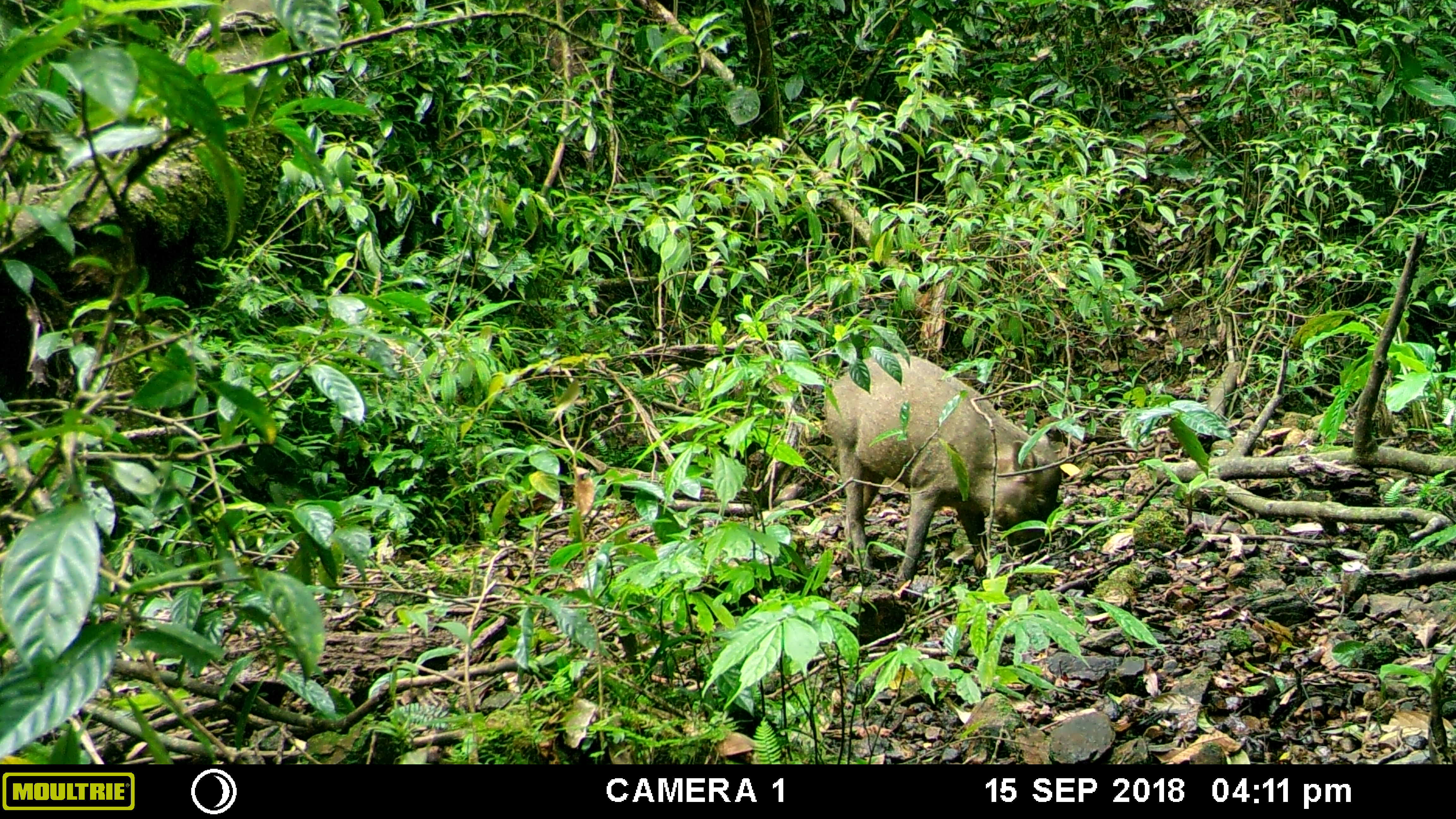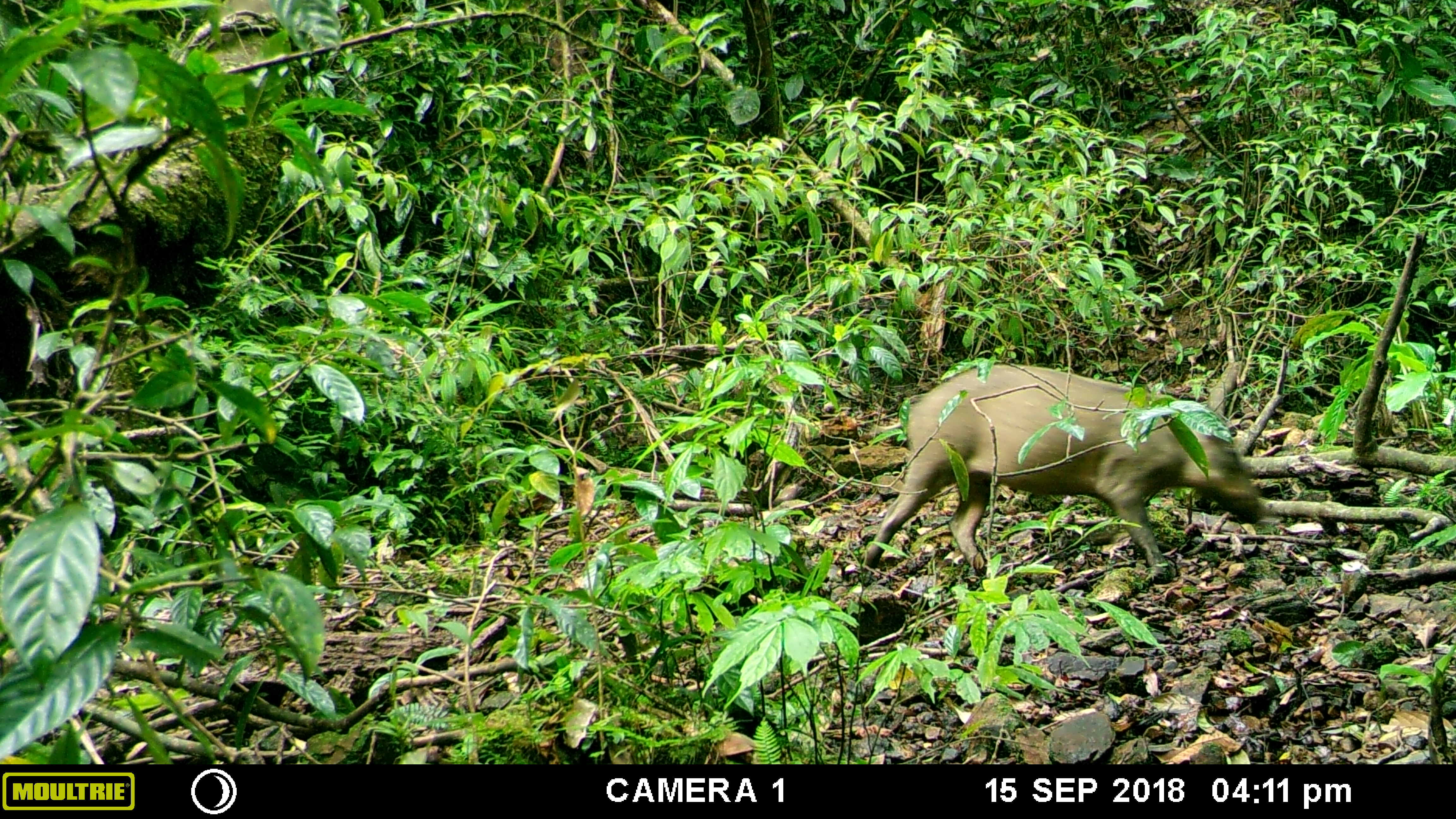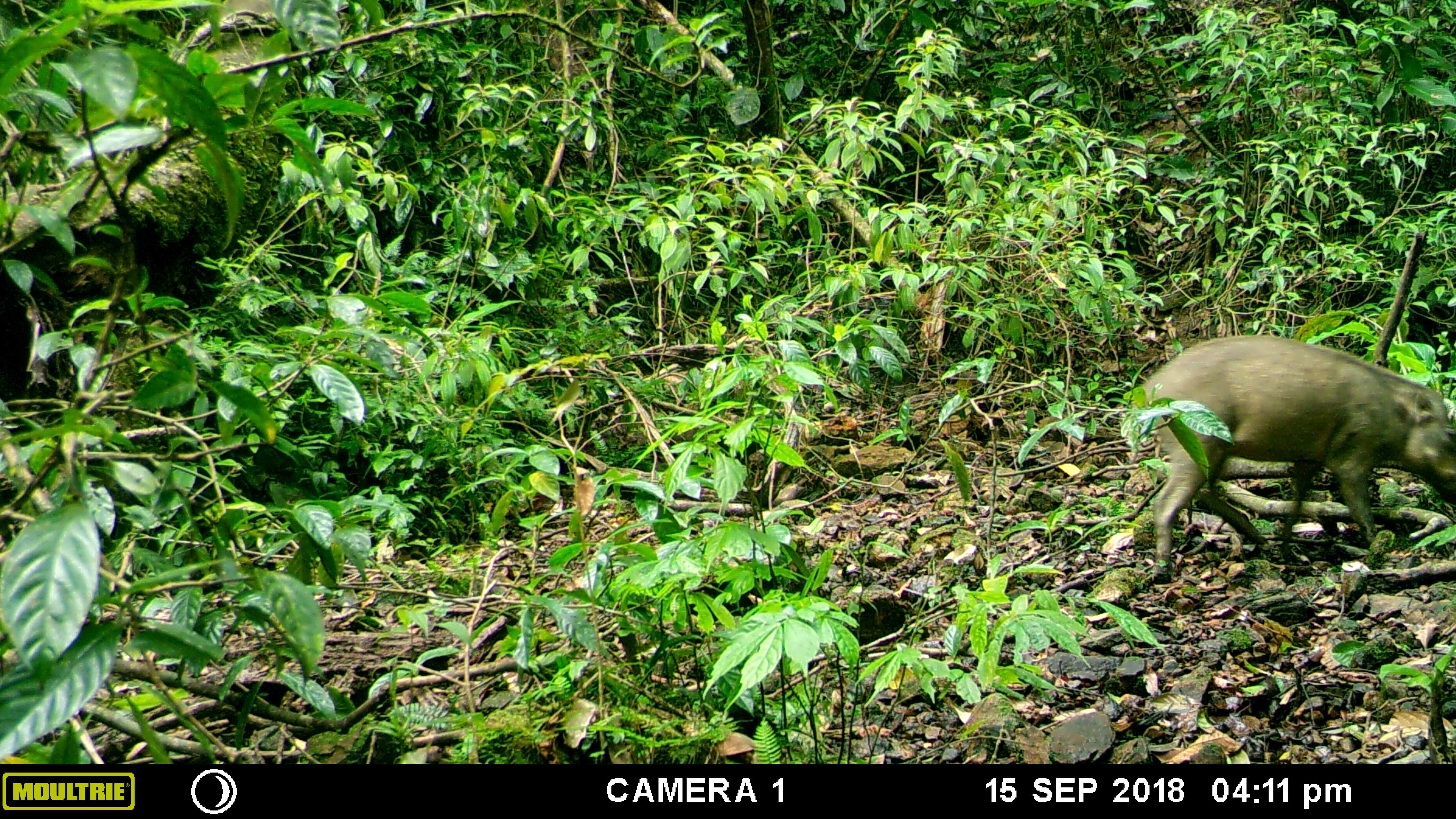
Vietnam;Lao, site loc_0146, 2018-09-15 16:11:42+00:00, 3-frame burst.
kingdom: Animalia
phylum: Chordata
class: Mammalia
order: Artiodactyla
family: Suidae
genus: Sus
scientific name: Sus scrofa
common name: eurasian wild pig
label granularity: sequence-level